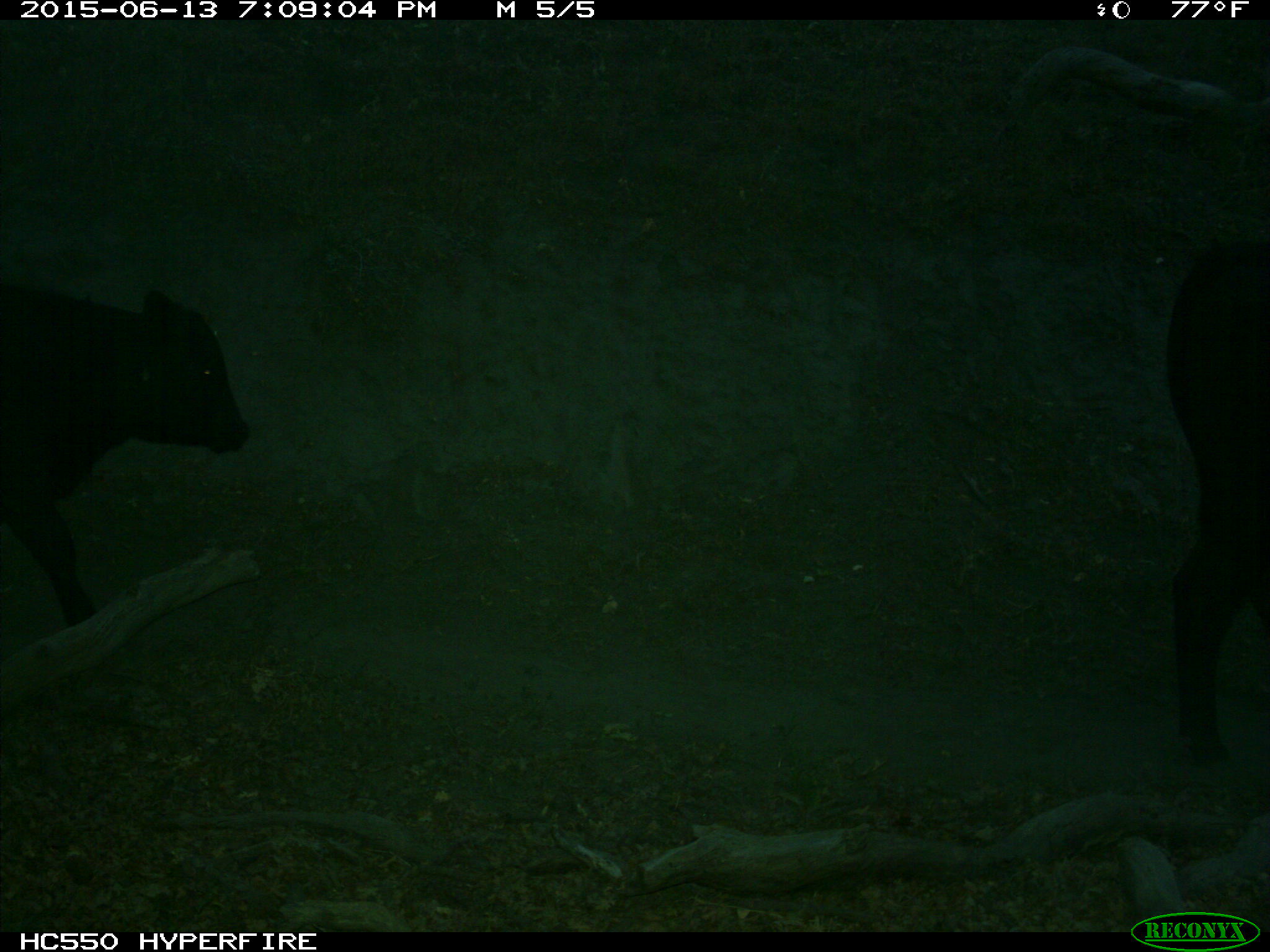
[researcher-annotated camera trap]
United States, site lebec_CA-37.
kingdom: Animalia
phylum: Chordata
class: Mammalia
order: Artiodactyla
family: Bovidae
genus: Bos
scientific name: Bos taurus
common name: domestic cow